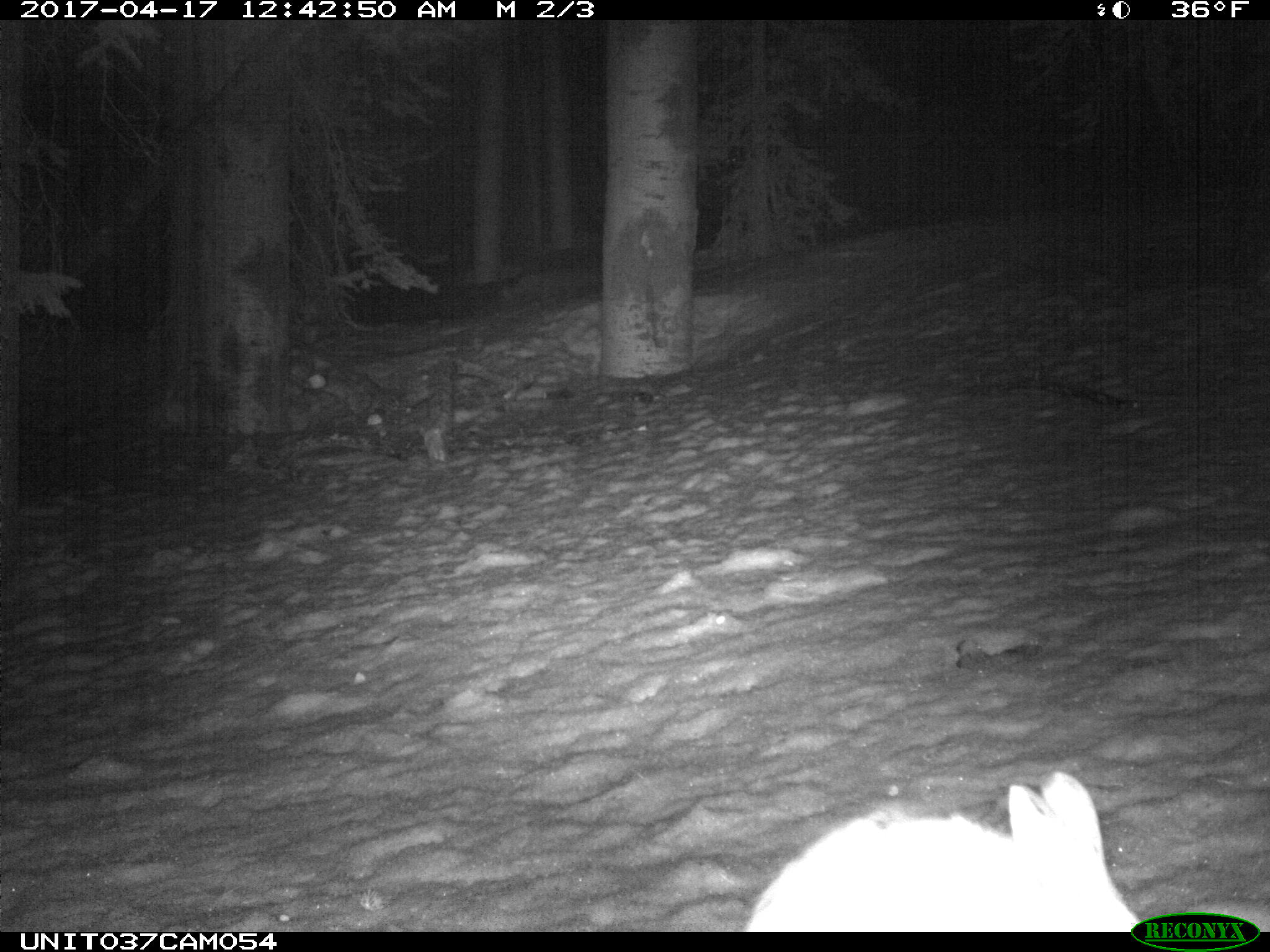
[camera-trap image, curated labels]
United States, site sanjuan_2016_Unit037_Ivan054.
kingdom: Animalia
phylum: Chordata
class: Mammalia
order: Lagomorpha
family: Leporidae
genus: Lepus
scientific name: Lepus americanus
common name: snowshoe hare